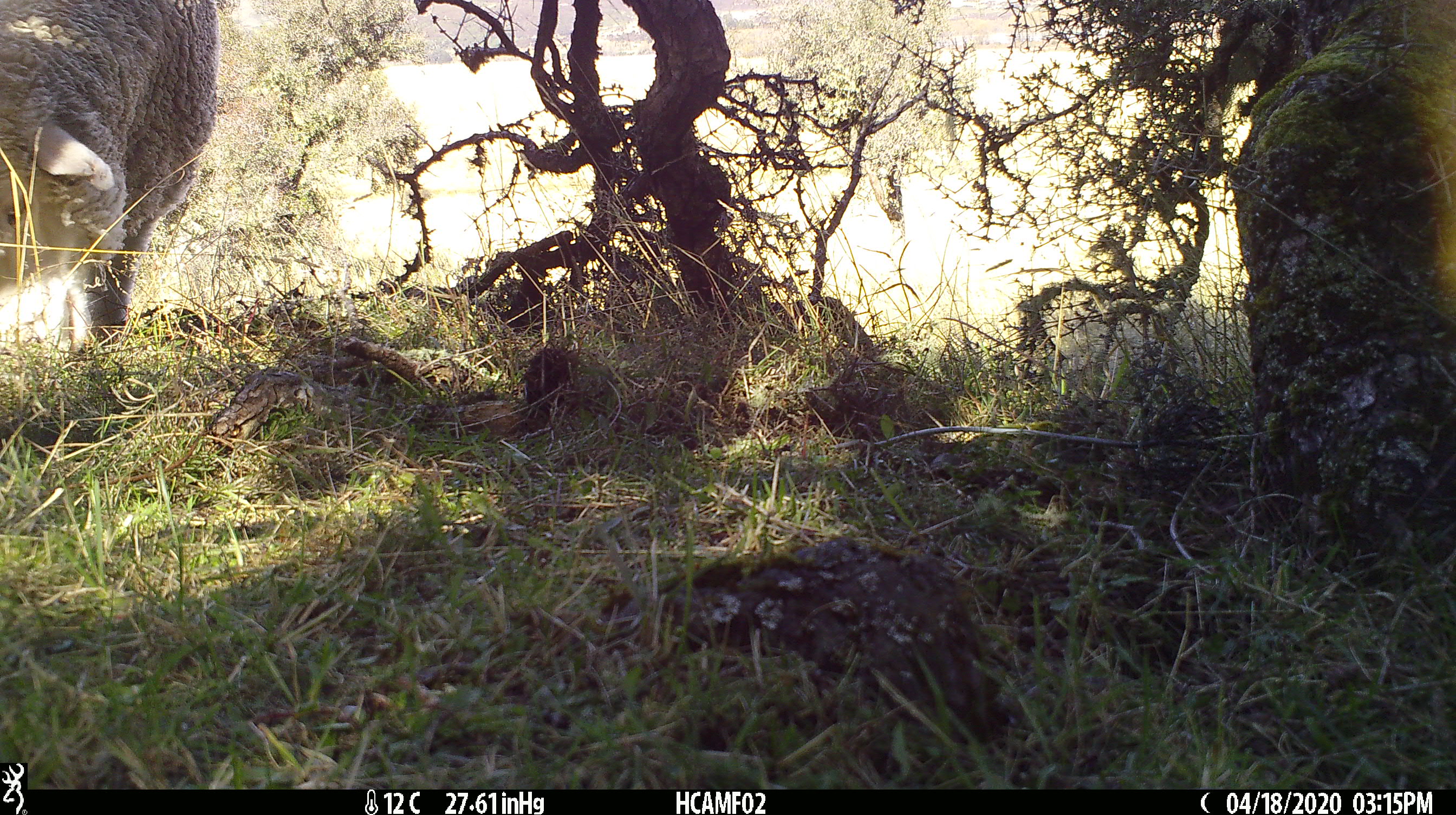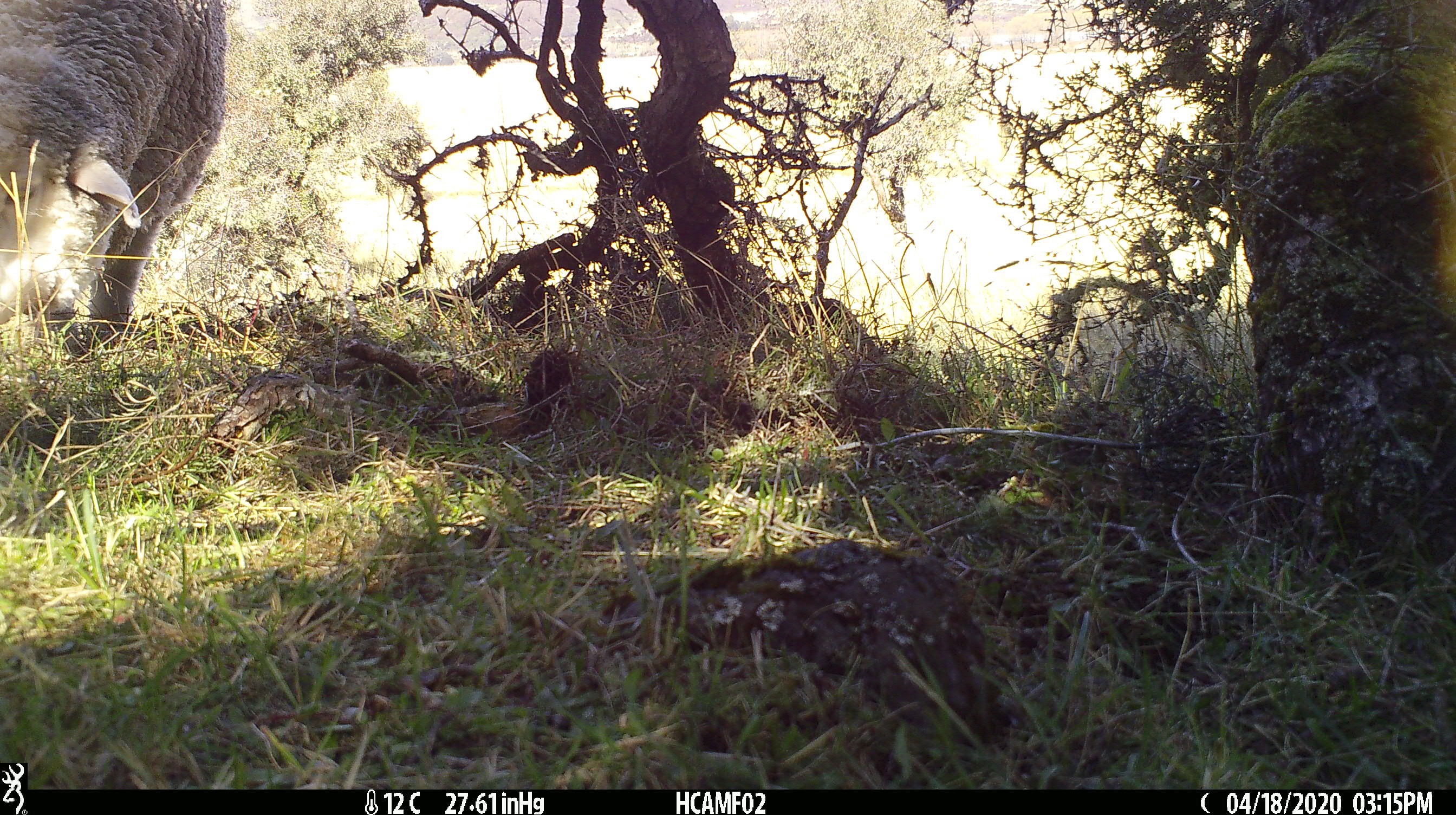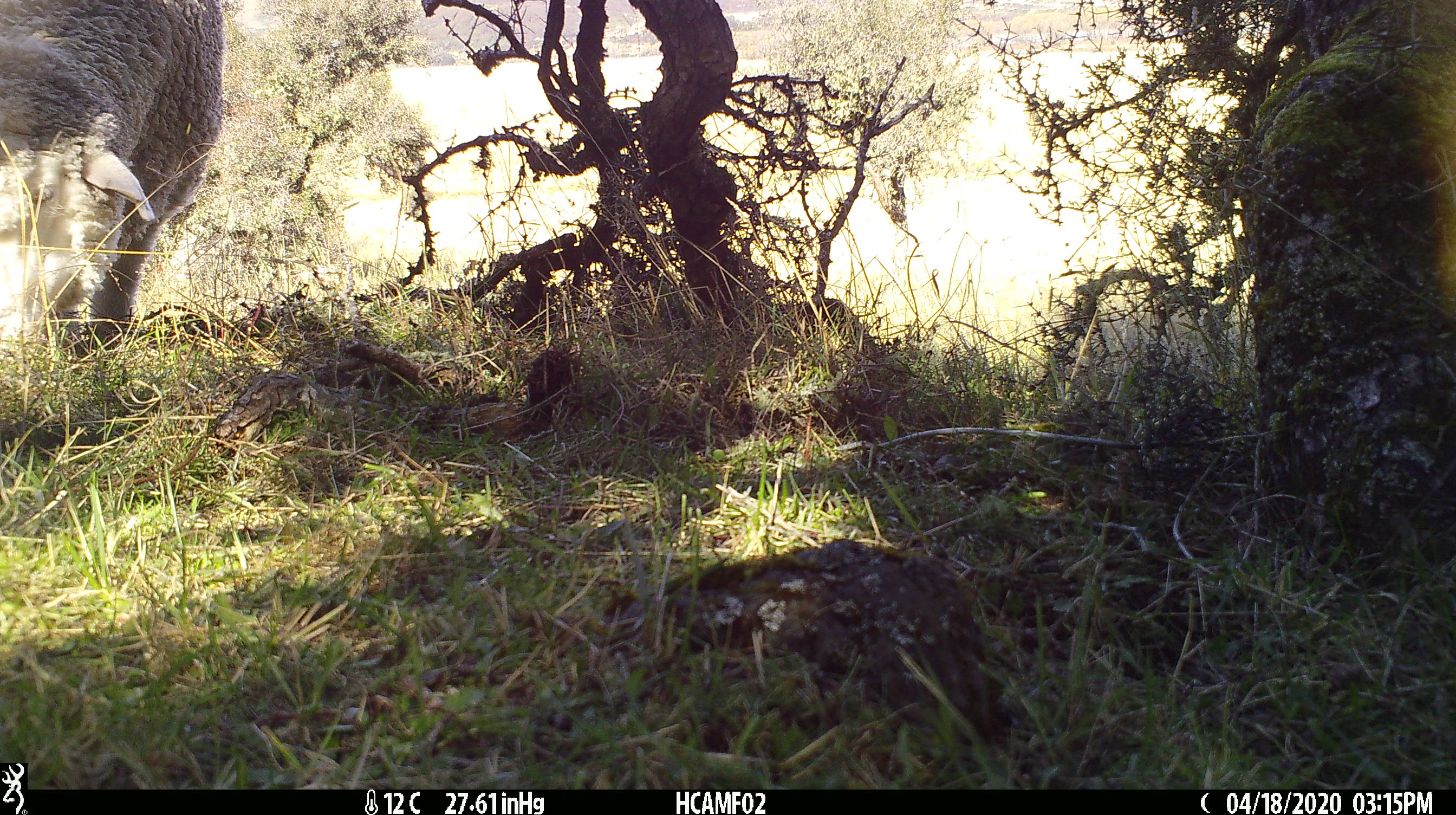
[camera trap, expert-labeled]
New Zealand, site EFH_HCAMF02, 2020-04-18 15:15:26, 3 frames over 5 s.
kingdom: Animalia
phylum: Chordata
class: Mammalia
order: Artiodactyla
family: Bovidae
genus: Ovis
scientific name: Ovis aries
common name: domestic sheep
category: sheep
Sheep (domestic sheep) (Ovis aries).